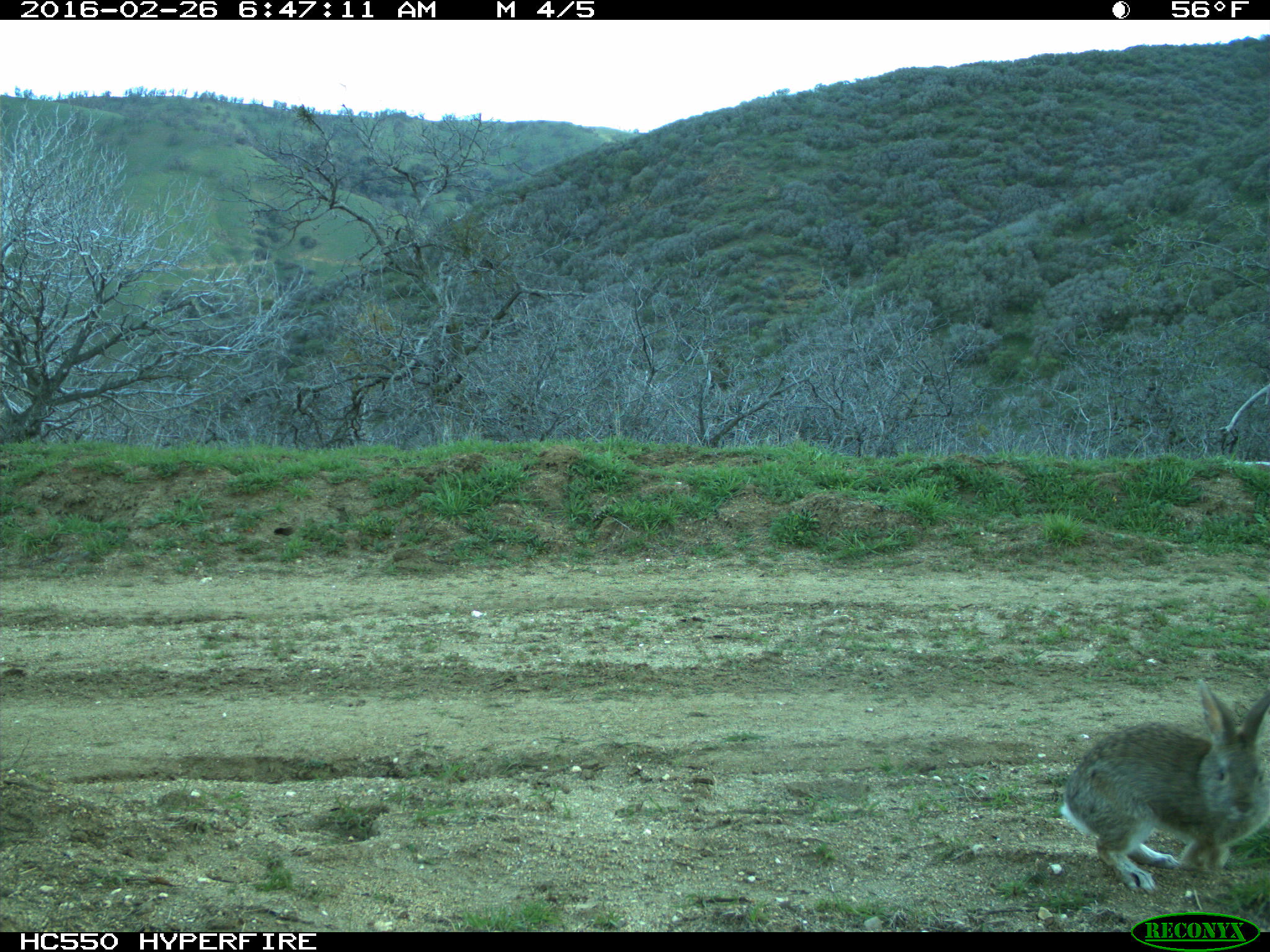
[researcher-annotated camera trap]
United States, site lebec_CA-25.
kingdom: Animalia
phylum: Chordata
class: Mammalia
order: Lagomorpha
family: Leporidae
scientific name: Leporidae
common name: rabbits and hares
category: unidentified rabbit